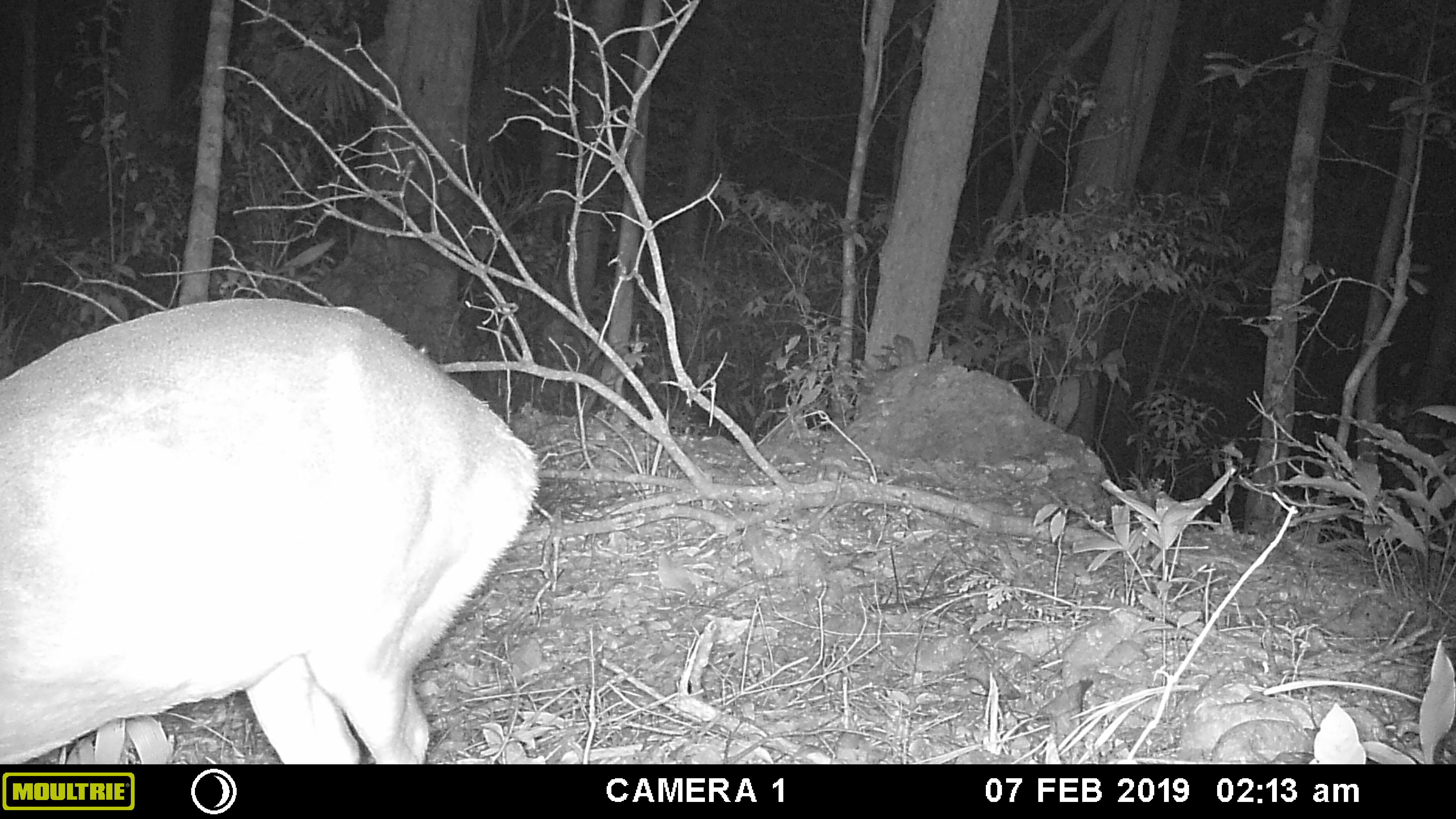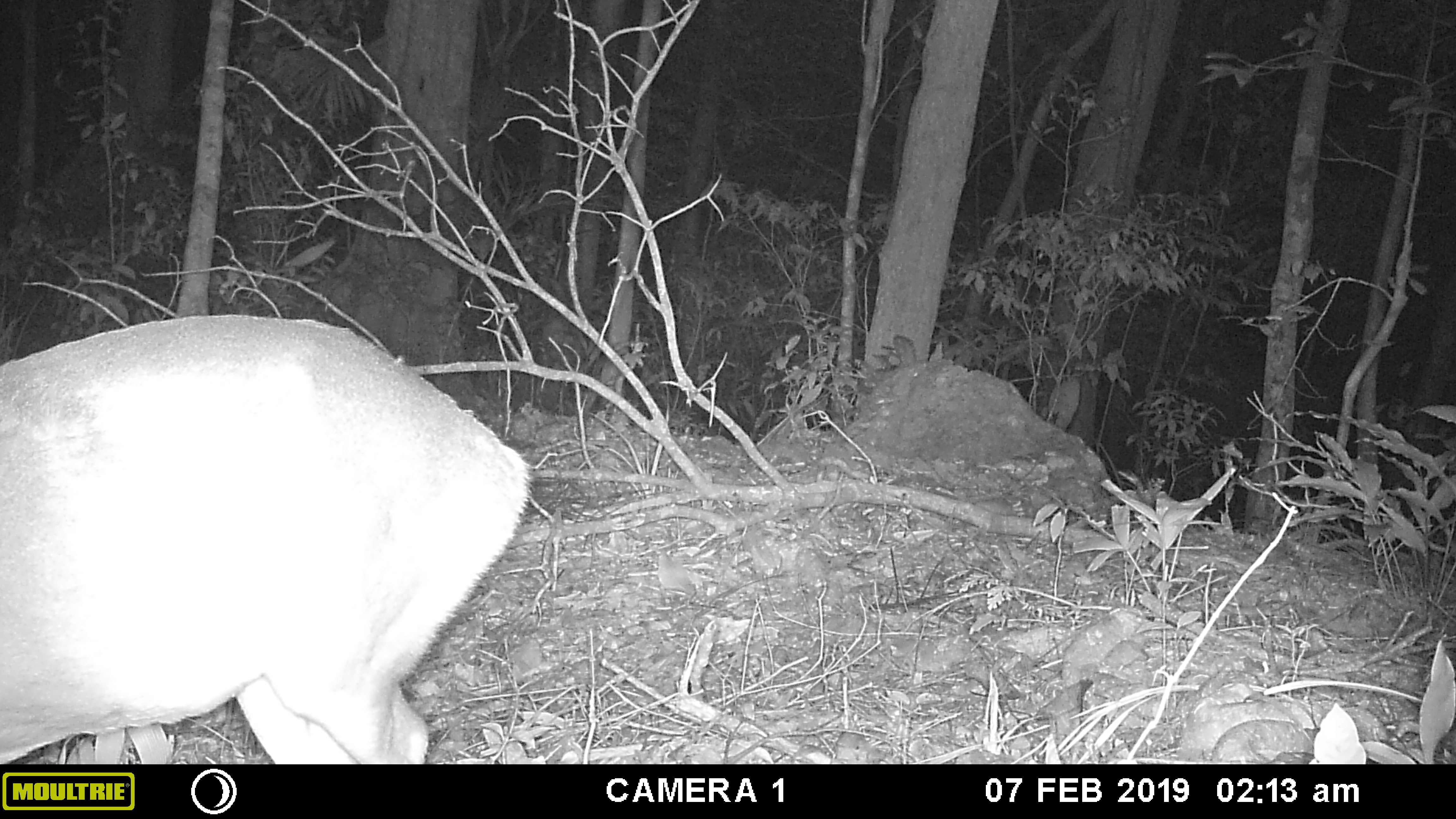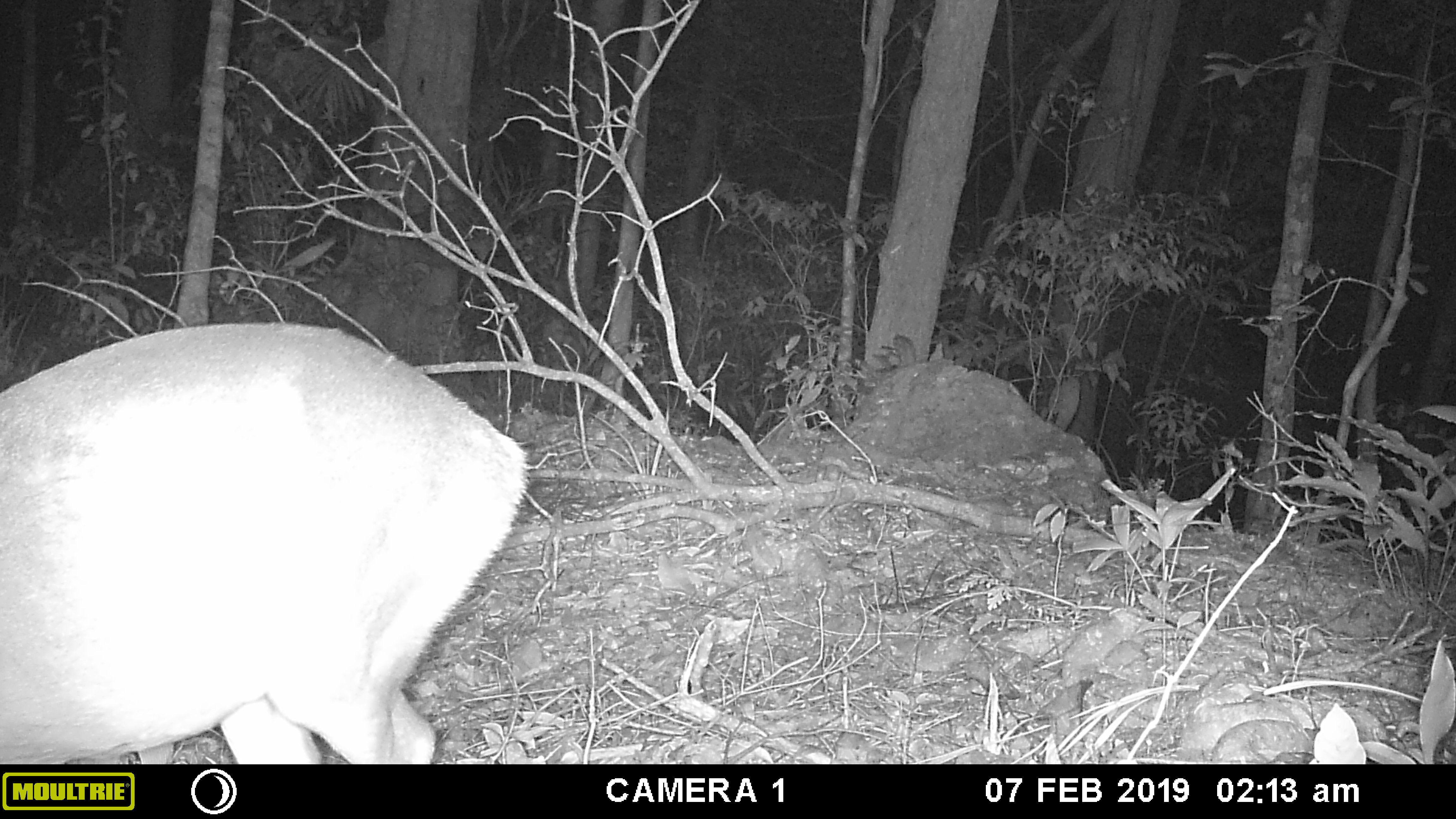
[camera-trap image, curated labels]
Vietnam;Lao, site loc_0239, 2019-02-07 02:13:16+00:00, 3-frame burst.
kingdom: Animalia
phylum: Chordata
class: Mammalia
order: Artiodactyla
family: Cervidae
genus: Muntiacus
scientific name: Muntiacus vuquangensis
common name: large-antlered muntjac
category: large antlered muntjac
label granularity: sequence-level